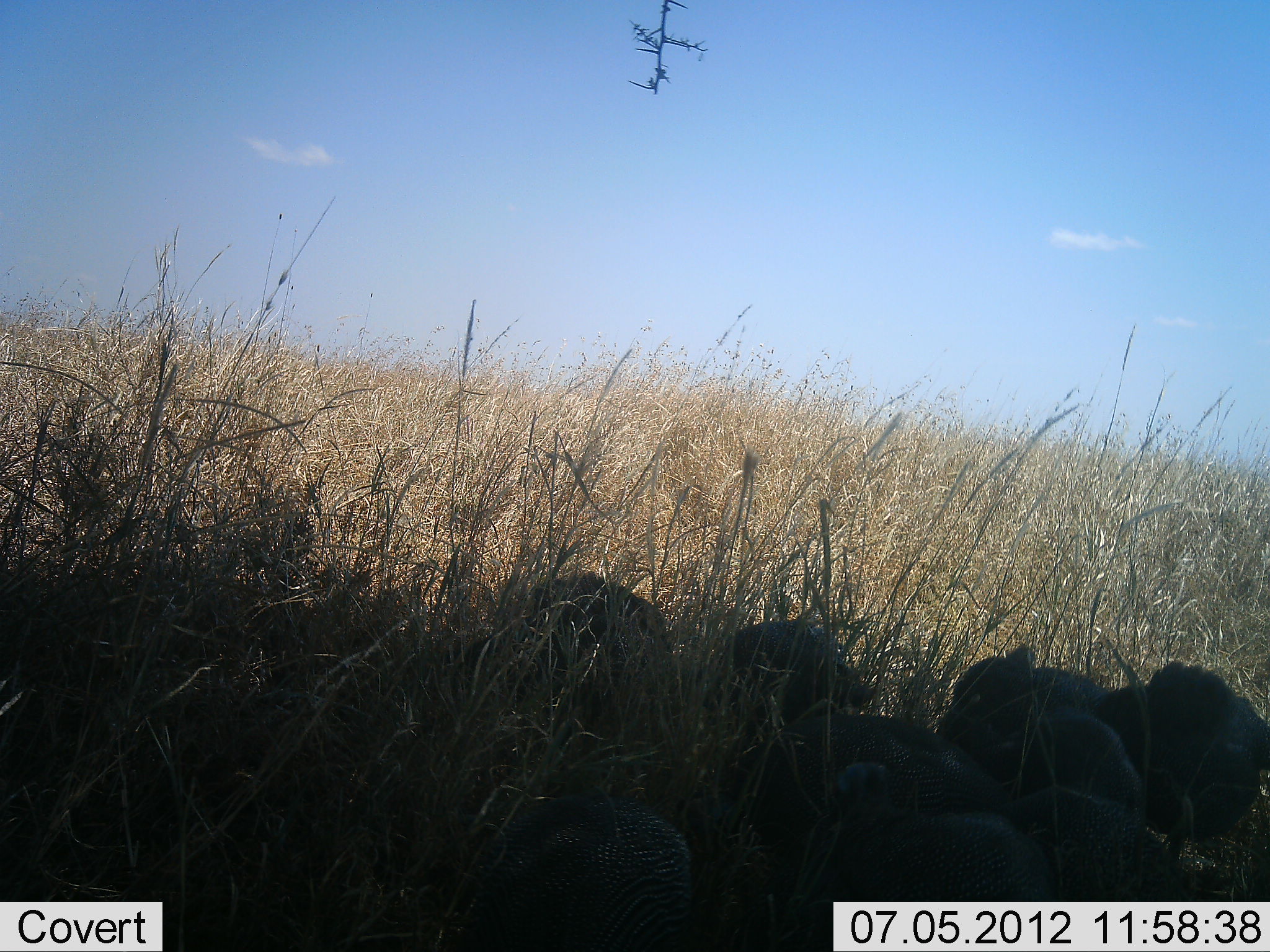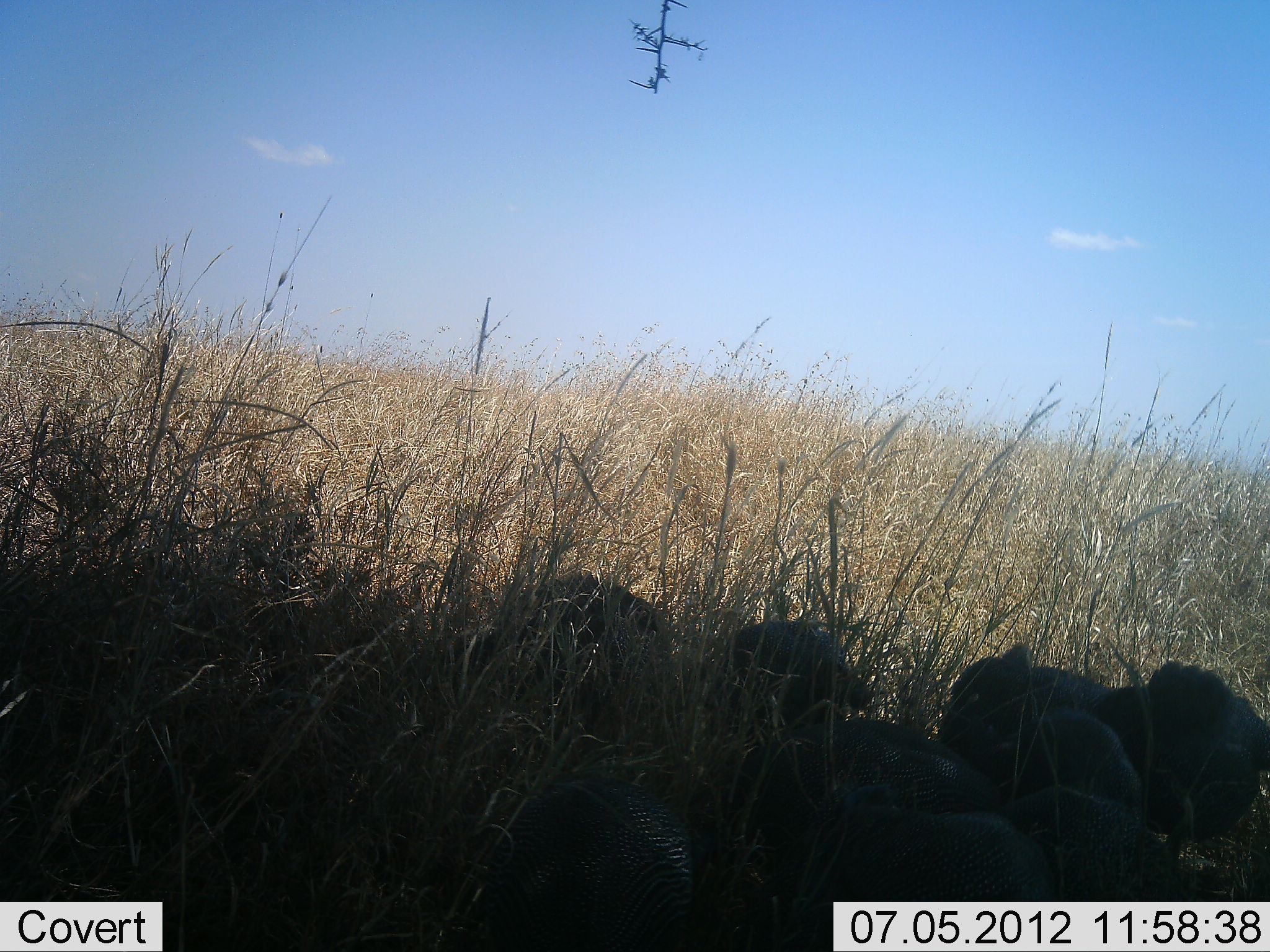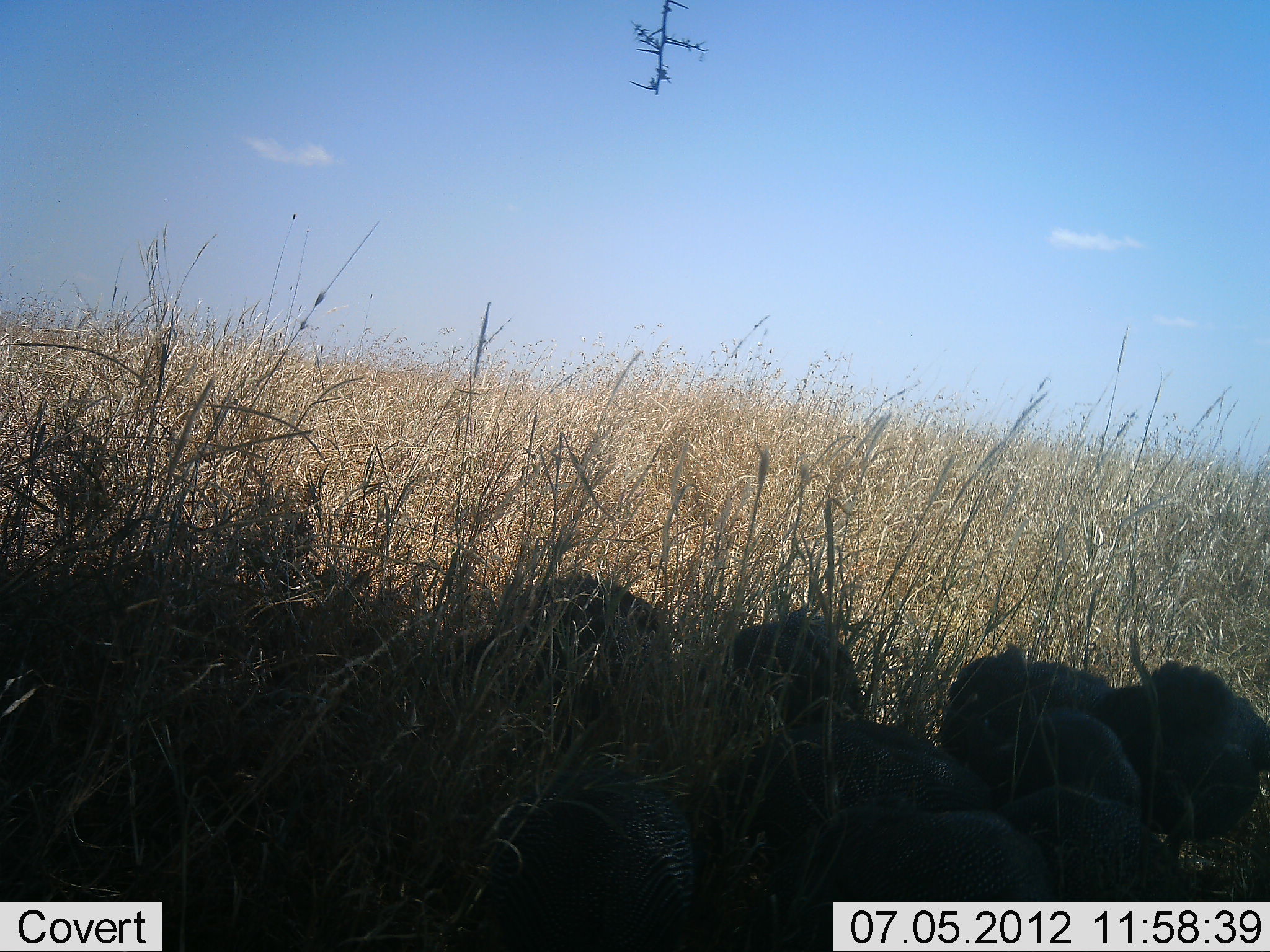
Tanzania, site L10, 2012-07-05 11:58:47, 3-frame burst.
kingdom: Animalia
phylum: Chordata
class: Aves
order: Galliformes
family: Numididae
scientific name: Numididae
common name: guinea fowl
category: guineafowl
Guineafowl (guinea fowl) (Numididae), count 9. Behavior (volunteer vote fractions): standing 40%, resting 30%, moving 0%, interacting 0%. Young present (vote fraction): 0%. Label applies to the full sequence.